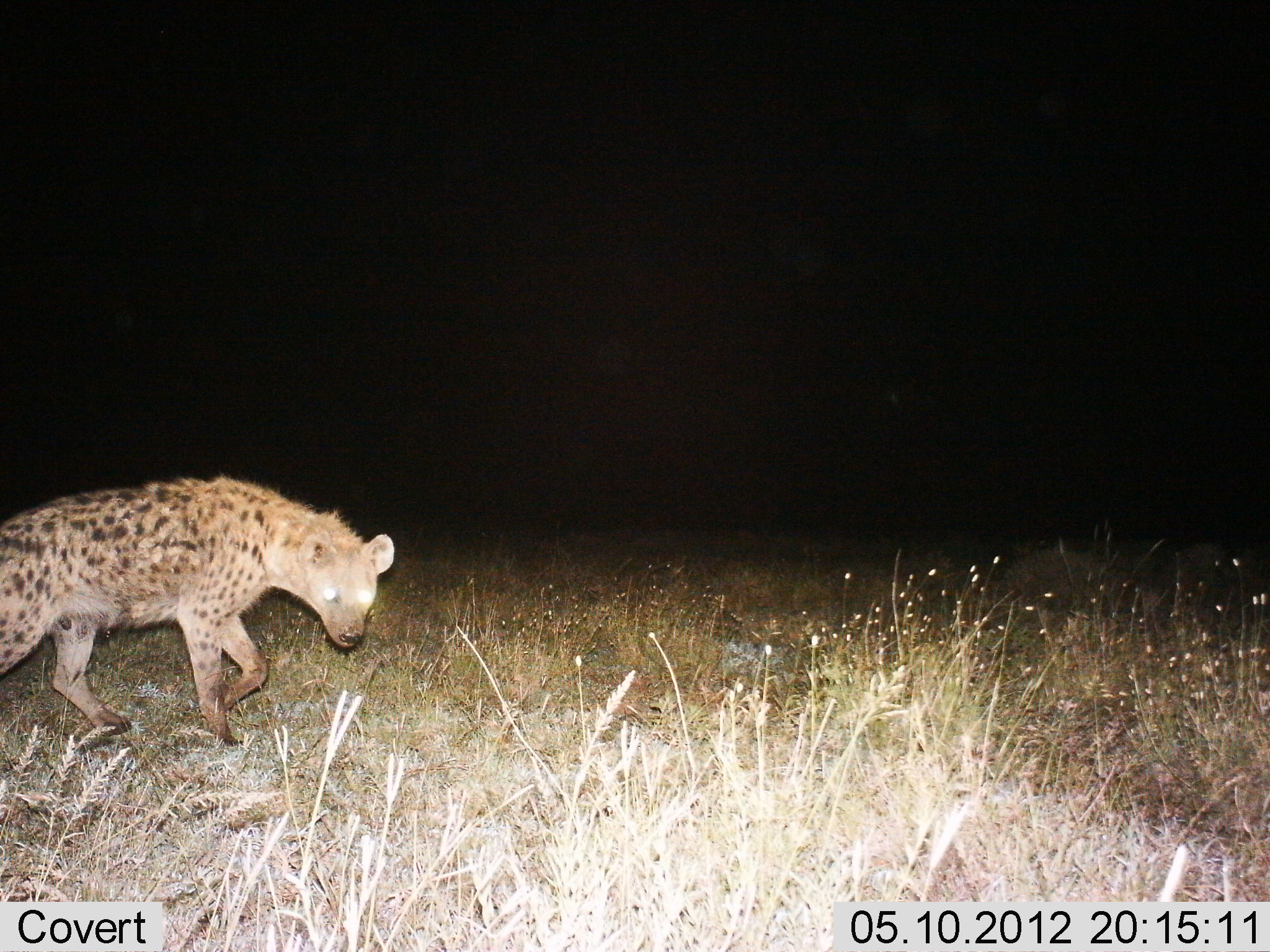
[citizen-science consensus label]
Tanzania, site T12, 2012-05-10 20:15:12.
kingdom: Animalia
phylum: Chordata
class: Mammalia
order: Carnivora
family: Hyaenidae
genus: Crocuta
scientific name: Crocuta crocuta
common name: spotted hyena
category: hyenaspotted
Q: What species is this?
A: Hyenaspotted (spotted hyena) (Crocuta crocuta).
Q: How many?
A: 1.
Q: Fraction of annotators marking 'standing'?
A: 20%.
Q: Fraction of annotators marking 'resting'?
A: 0%.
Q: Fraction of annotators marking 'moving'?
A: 80%.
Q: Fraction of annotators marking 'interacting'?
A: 0%.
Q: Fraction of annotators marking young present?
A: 0%.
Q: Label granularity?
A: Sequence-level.